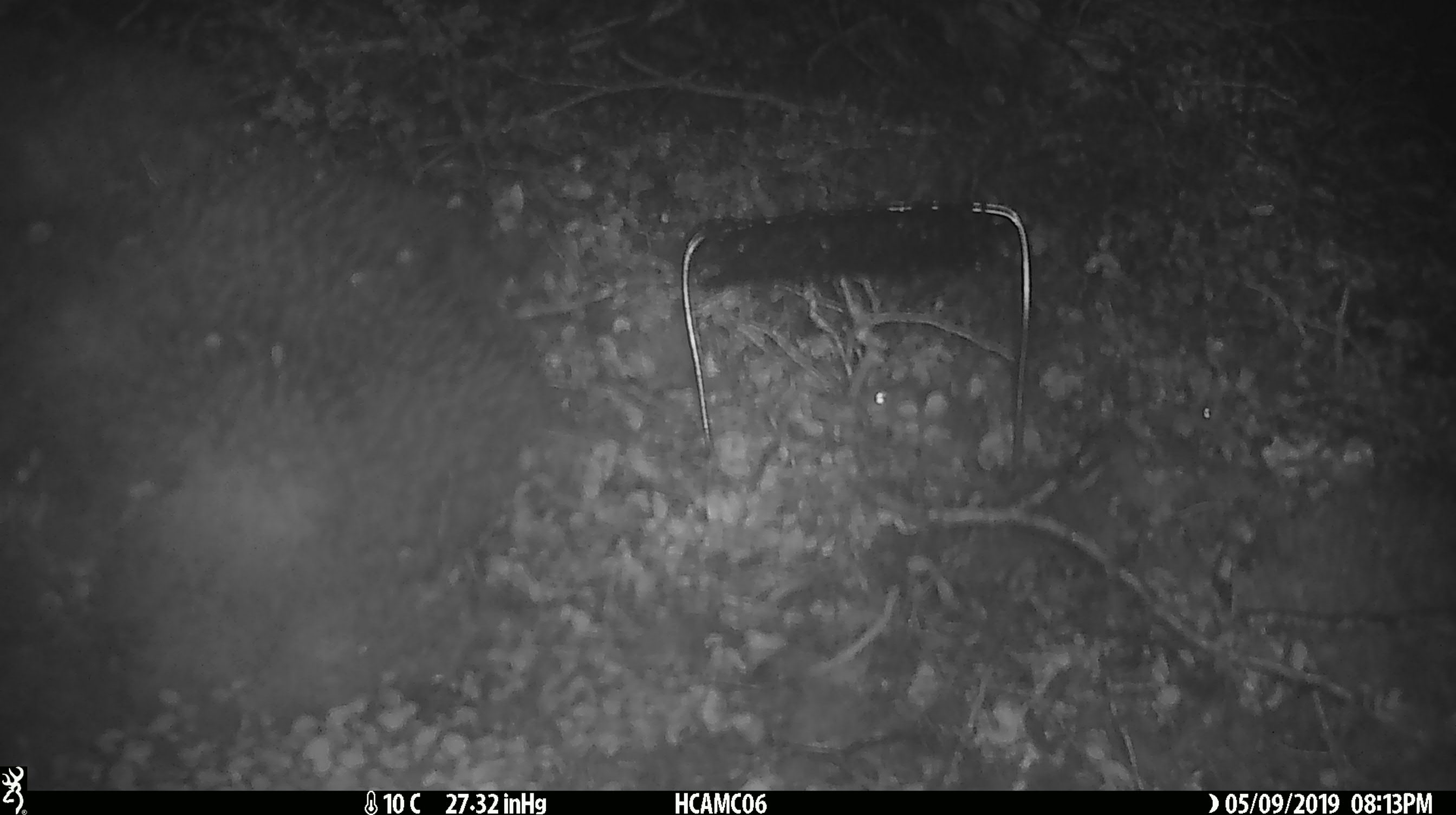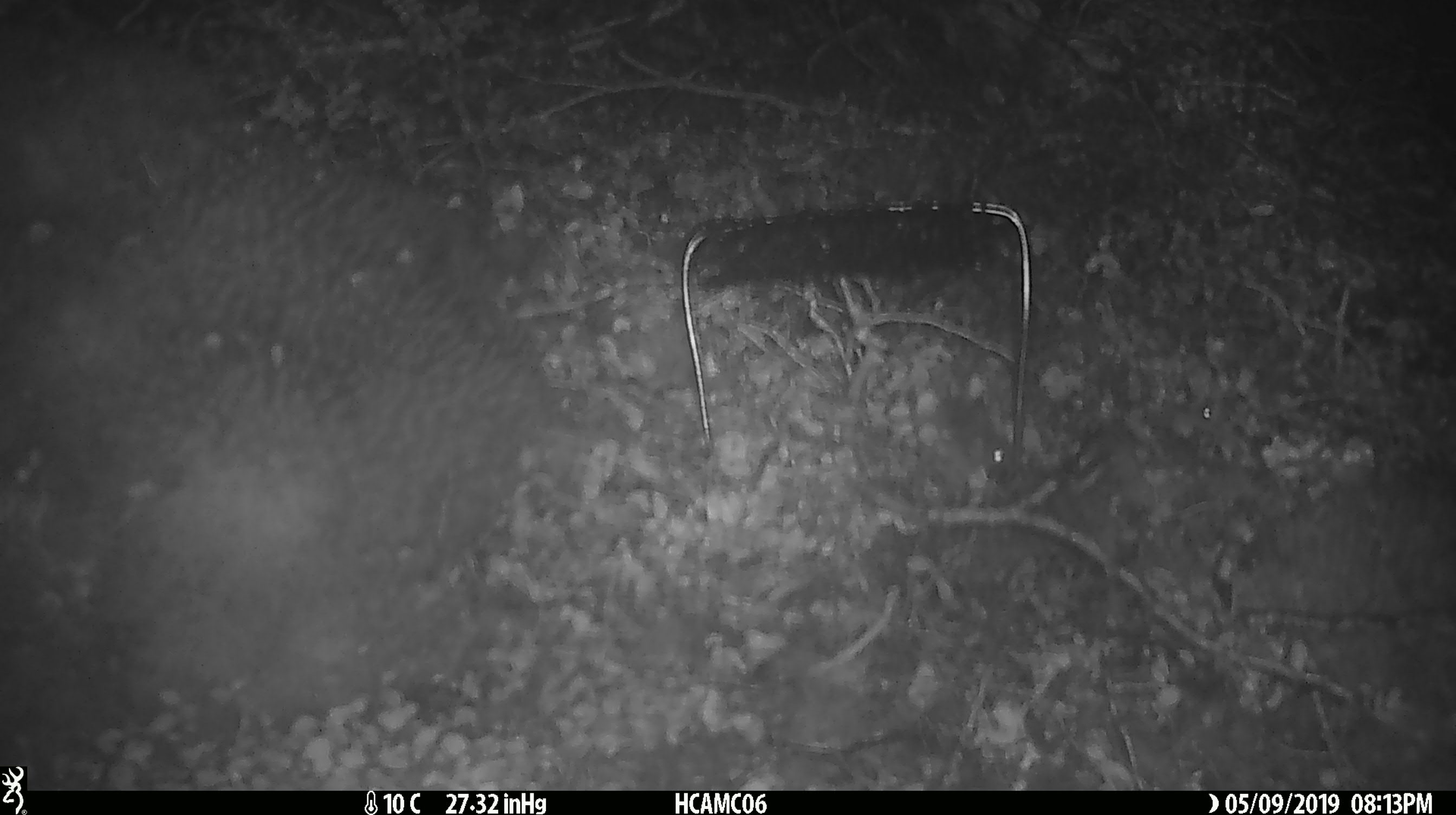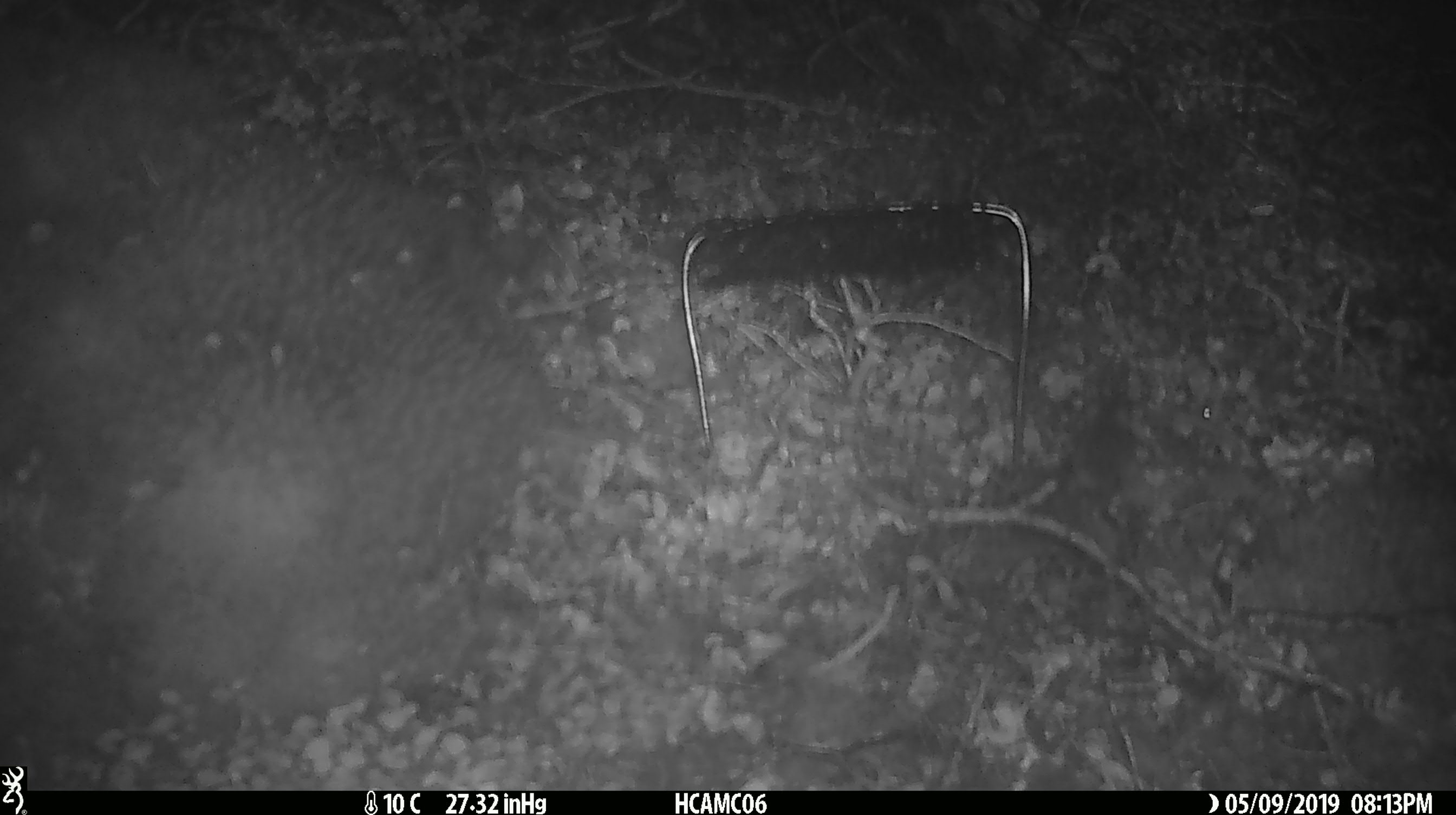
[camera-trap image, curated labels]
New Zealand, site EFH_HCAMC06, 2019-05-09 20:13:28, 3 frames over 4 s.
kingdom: Animalia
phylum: Chordata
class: Mammalia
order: Rodentia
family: Muridae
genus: Mus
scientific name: Mus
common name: mouse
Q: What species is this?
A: Mouse (Mus).